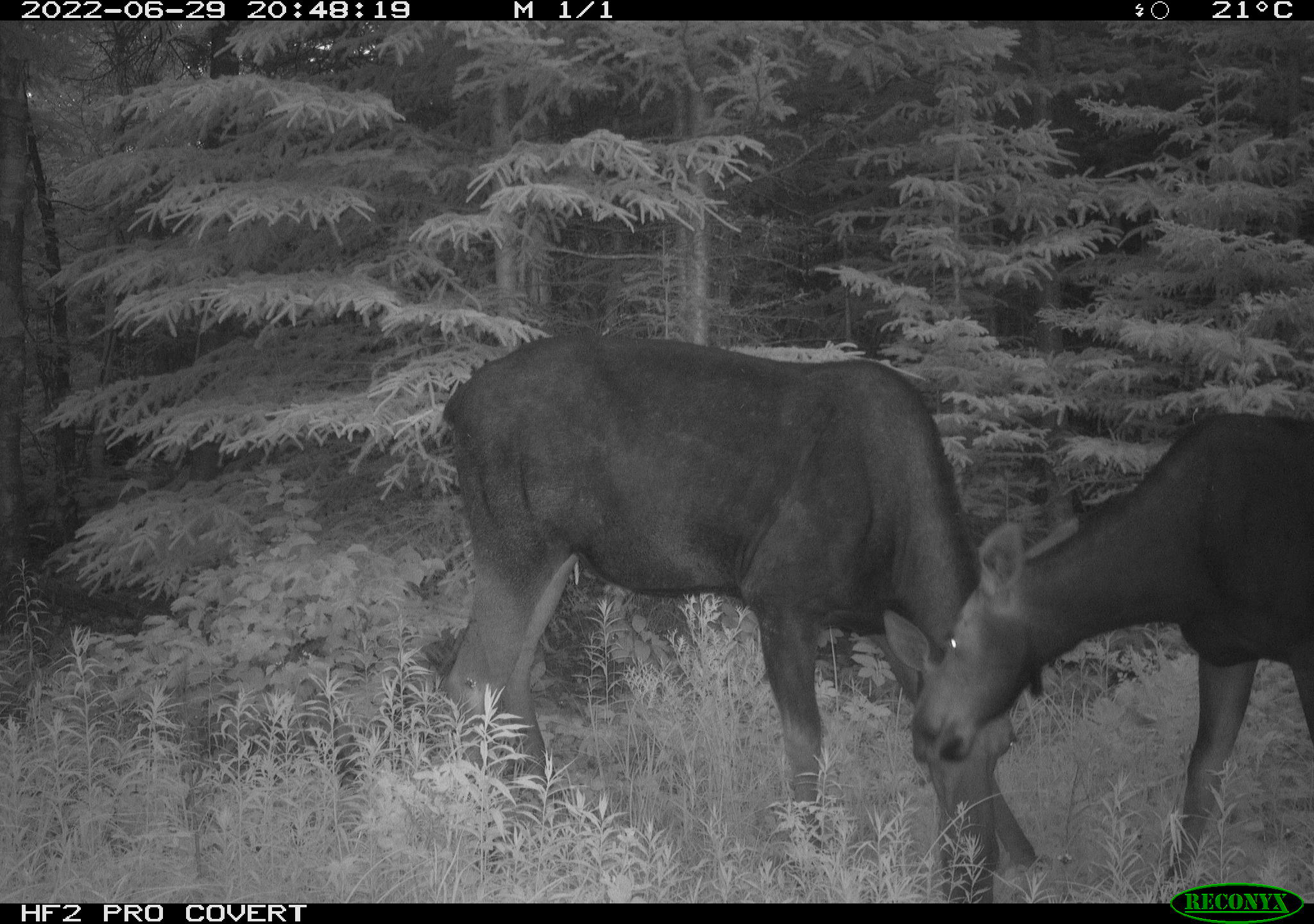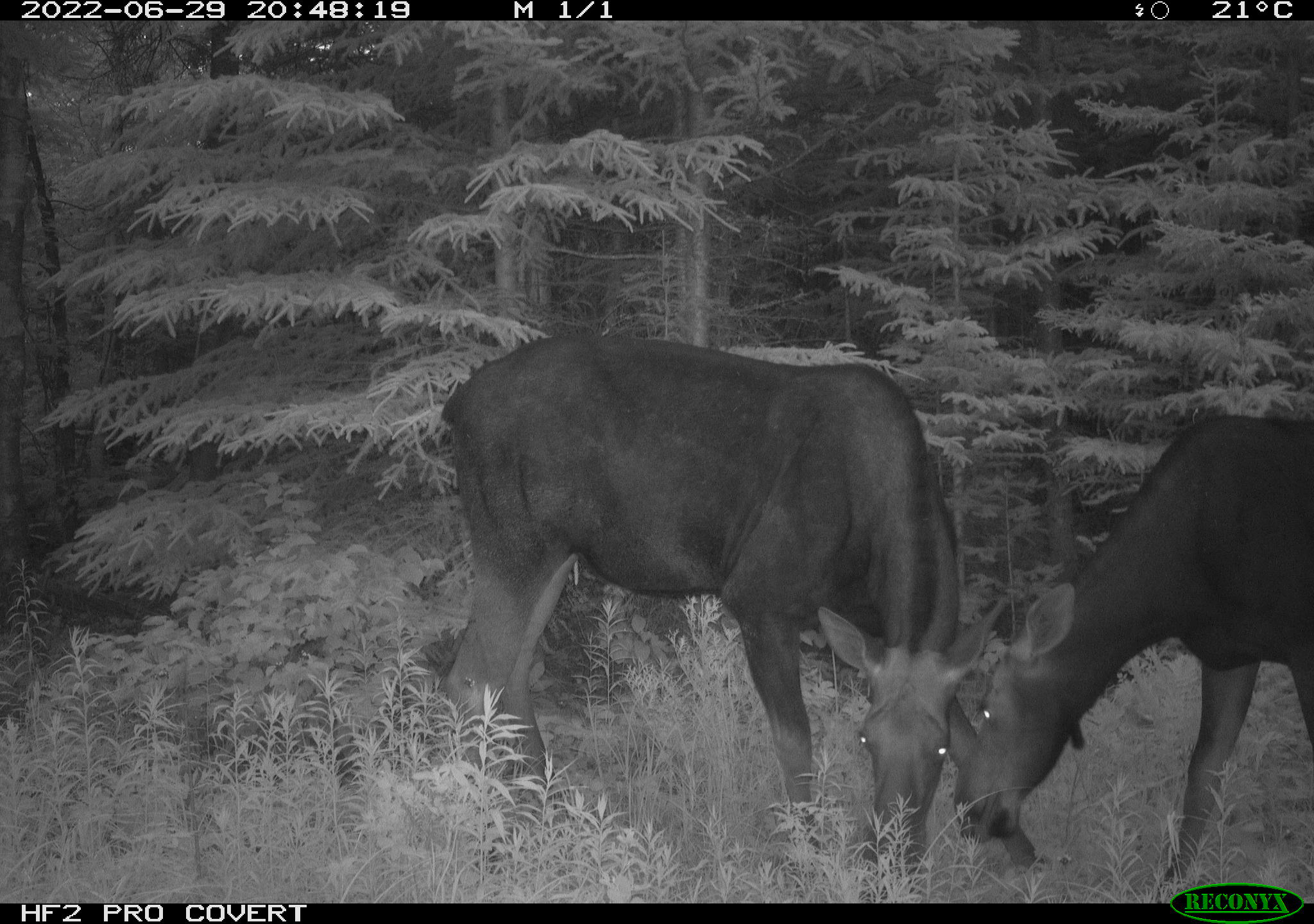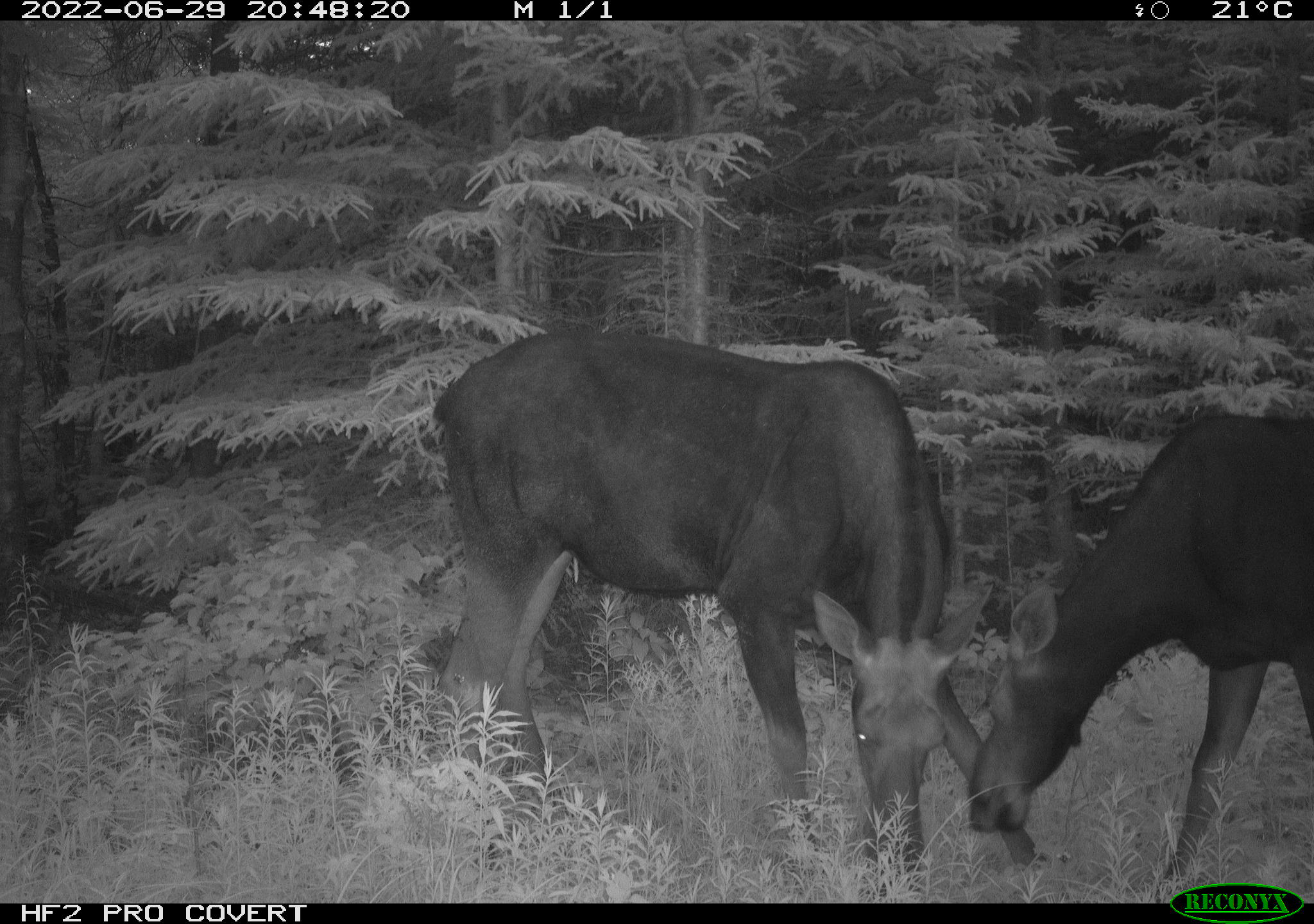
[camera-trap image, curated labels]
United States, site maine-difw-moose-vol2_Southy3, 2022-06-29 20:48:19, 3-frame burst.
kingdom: Animalia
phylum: Chordata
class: Mammalia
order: Artiodactyla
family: Cervidae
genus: Alces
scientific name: Alces alces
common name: moose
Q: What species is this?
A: Moose (Alces alces).